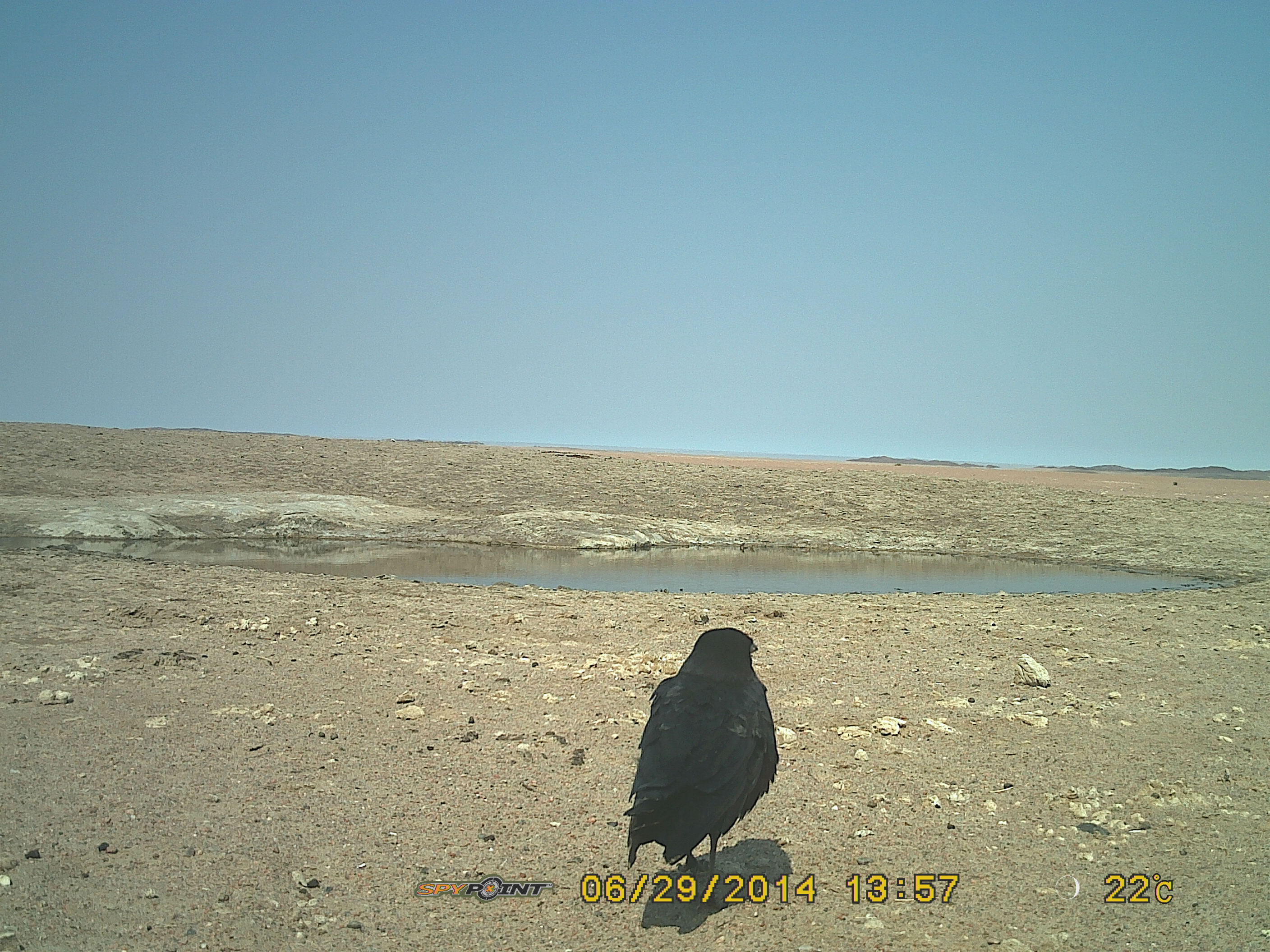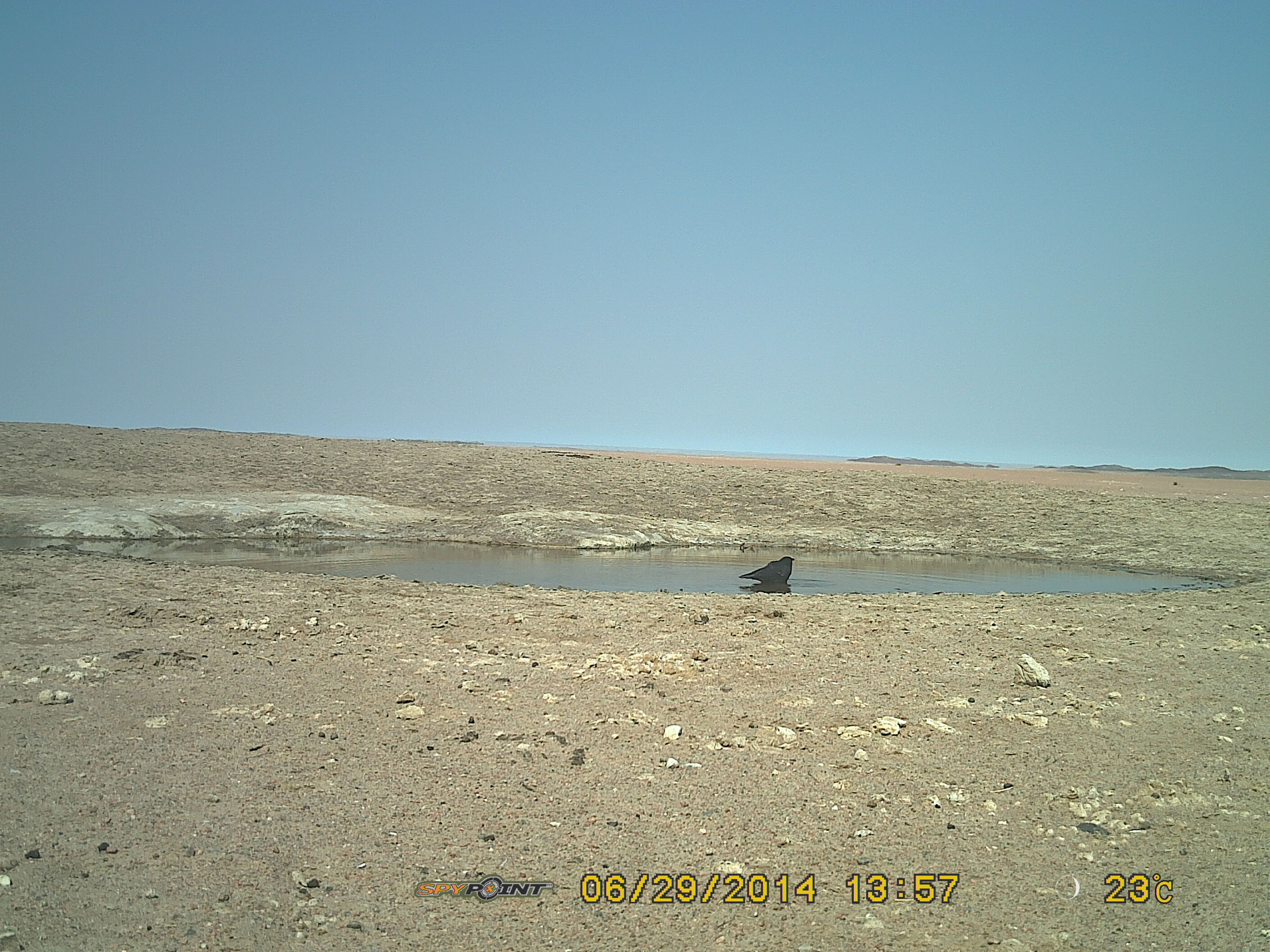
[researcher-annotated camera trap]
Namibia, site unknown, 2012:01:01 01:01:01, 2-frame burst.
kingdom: Animalia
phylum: Chordata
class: Aves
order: Passeriformes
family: Corvidae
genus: Corvus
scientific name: Corvus capensis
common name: cape crow